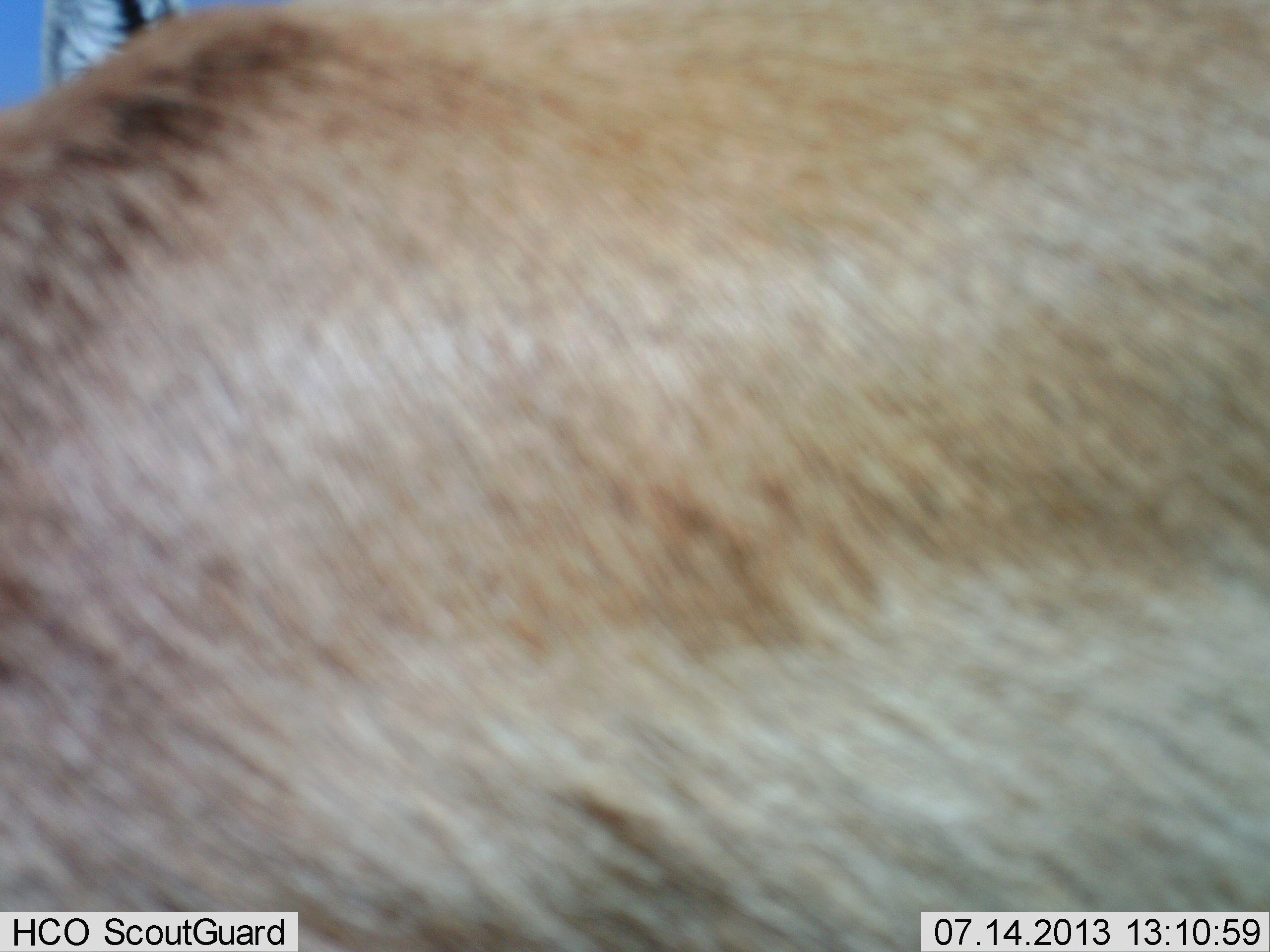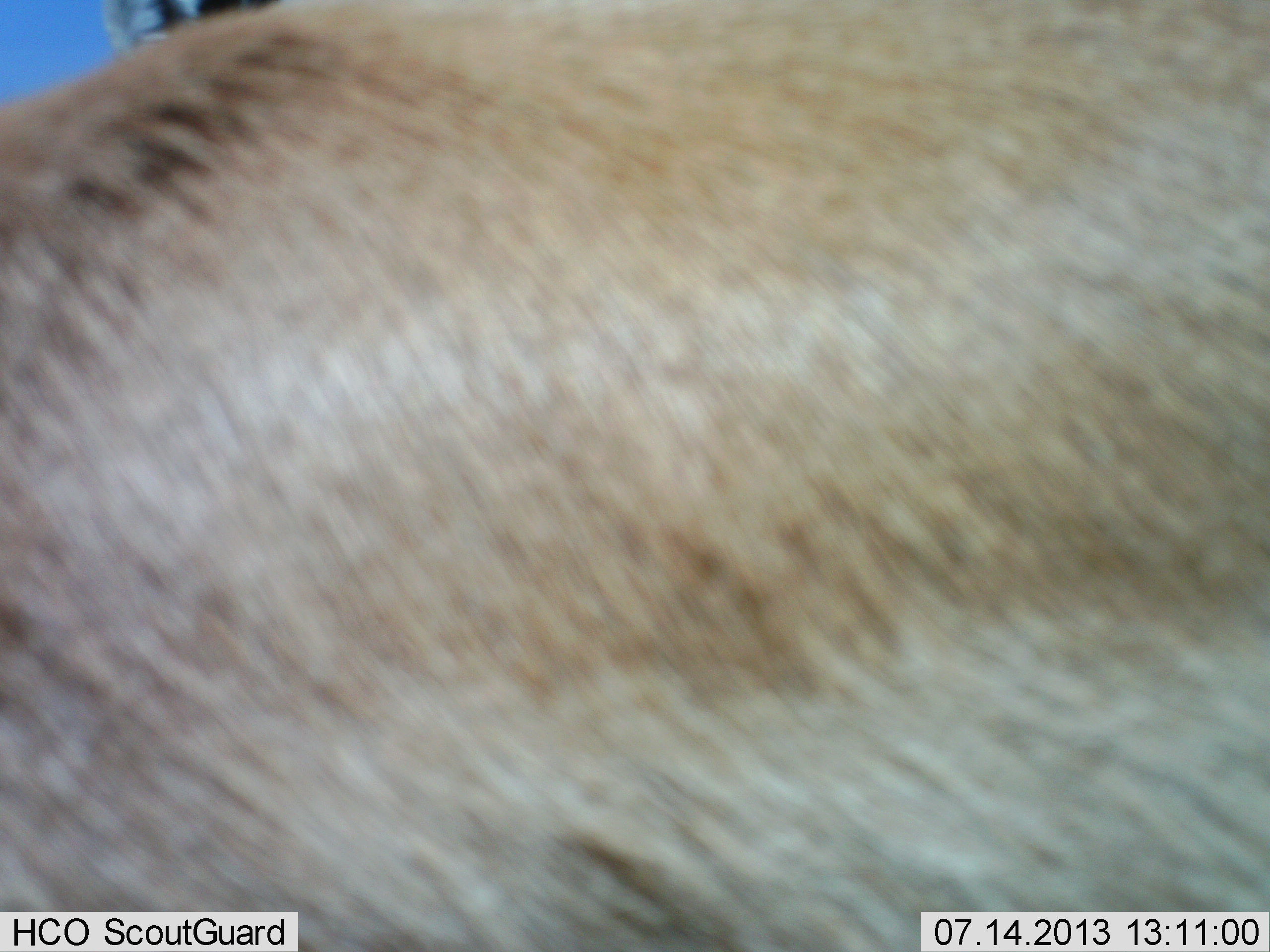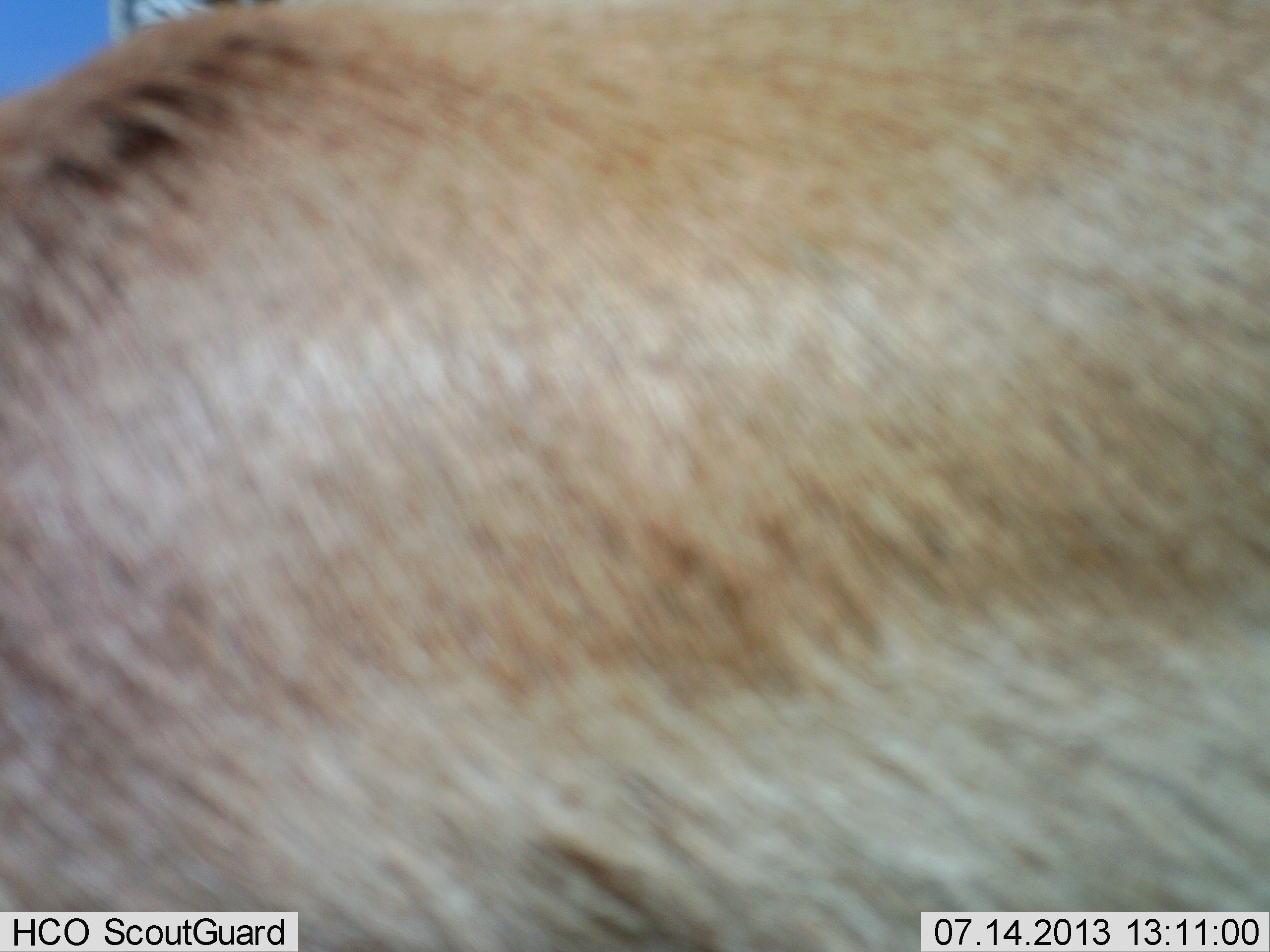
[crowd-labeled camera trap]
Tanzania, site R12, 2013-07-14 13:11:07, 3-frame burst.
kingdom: Animalia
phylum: Chordata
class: Mammalia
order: Artiodactyla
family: Bovidae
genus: Connochaetes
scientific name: Connochaetes taurinus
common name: blue wildebeest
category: wildebeest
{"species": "wildebeest (blue wildebeest) (Connochaetes taurinus)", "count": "1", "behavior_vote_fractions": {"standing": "100%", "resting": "0%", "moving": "0%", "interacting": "0%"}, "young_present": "0%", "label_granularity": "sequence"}